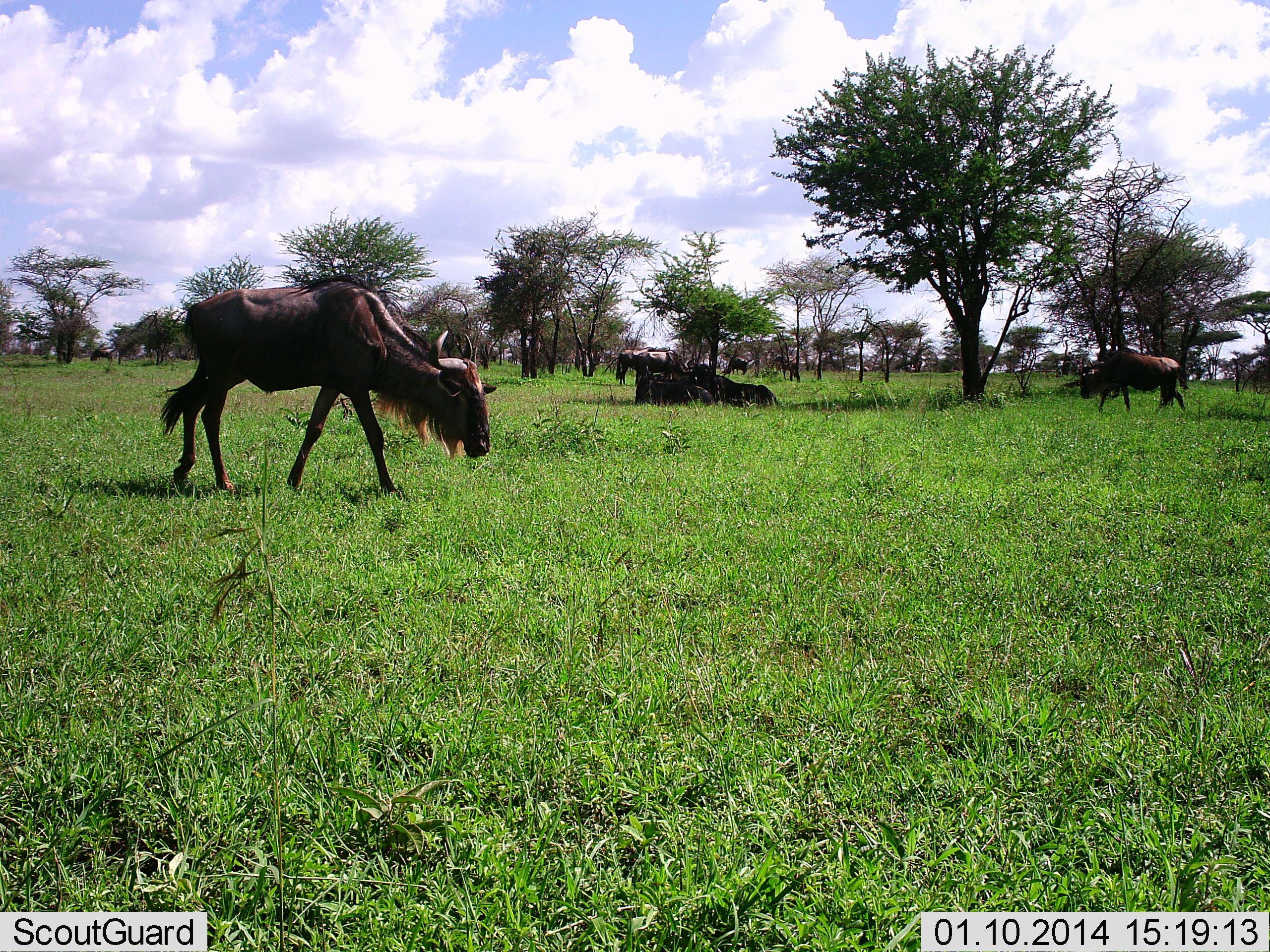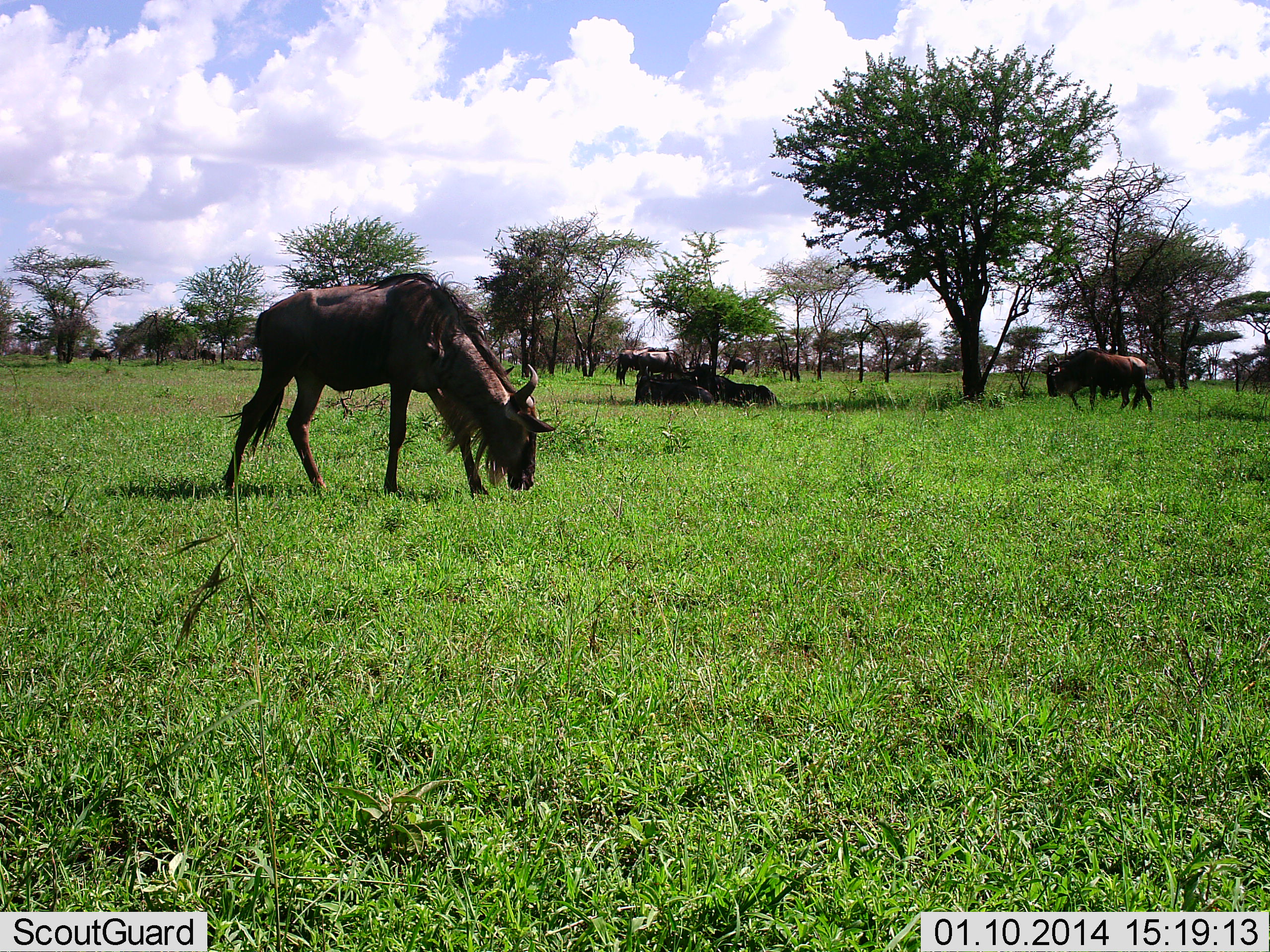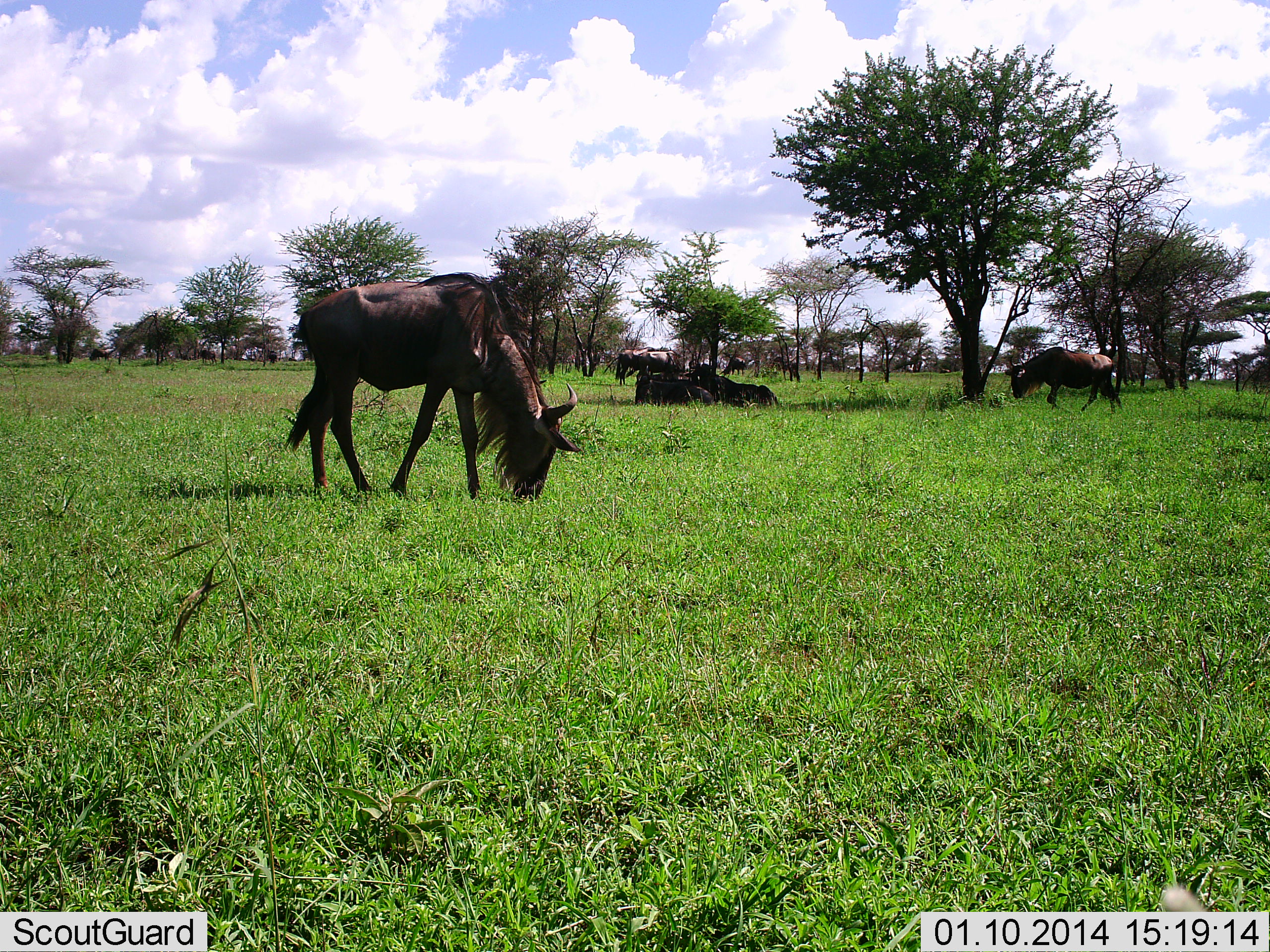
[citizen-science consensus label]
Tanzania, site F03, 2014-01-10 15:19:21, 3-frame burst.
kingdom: Animalia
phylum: Chordata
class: Mammalia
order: Artiodactyla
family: Bovidae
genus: Connochaetes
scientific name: Connochaetes taurinus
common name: blue wildebeest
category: wildebeest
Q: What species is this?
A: Wildebeest (blue wildebeest) (Connochaetes taurinus).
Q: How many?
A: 8.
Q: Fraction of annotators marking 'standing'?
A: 50%.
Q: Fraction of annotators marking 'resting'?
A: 80%.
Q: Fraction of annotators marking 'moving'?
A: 60%.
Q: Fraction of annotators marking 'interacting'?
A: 10%.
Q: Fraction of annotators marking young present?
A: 0%.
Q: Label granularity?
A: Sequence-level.